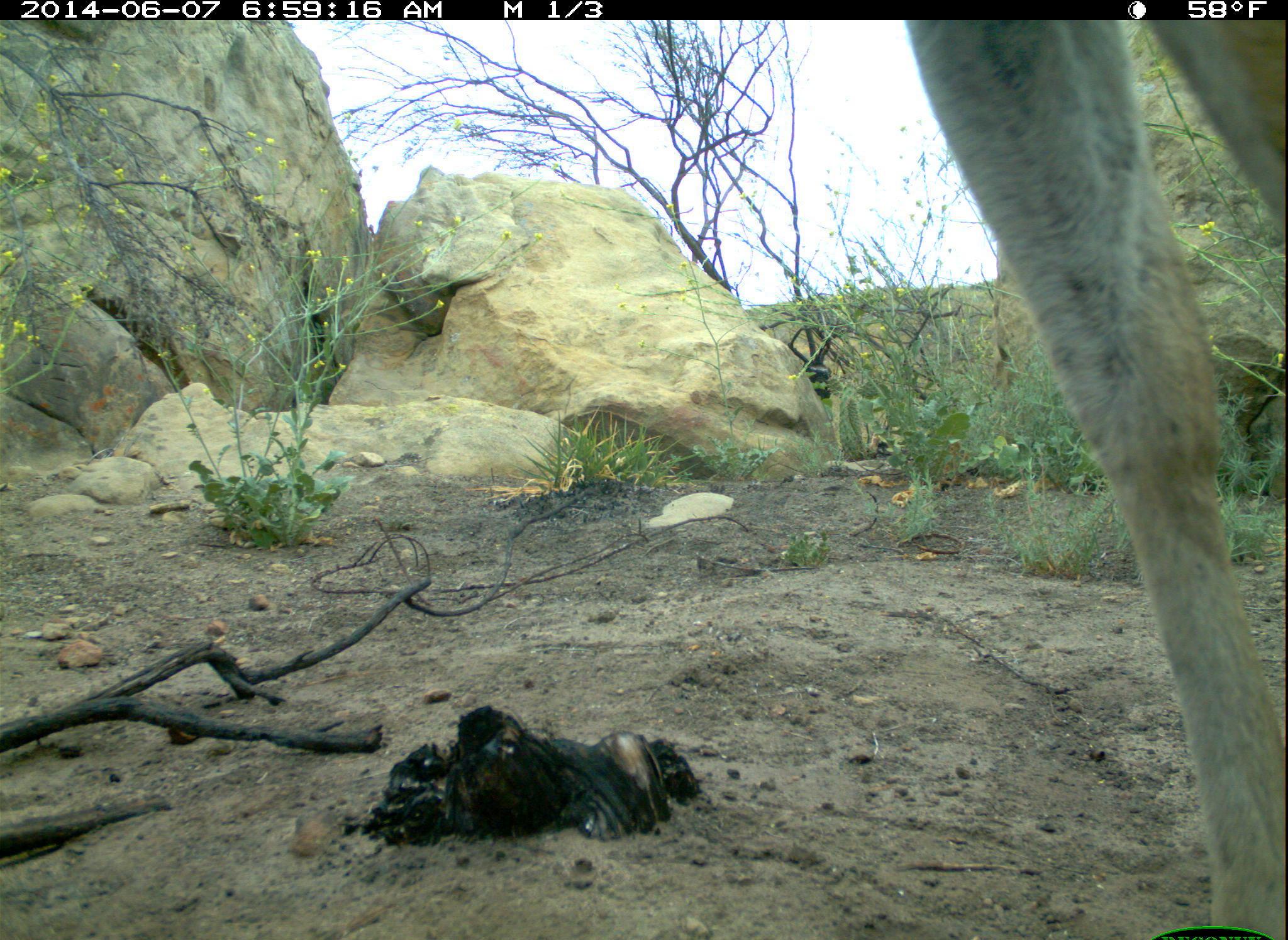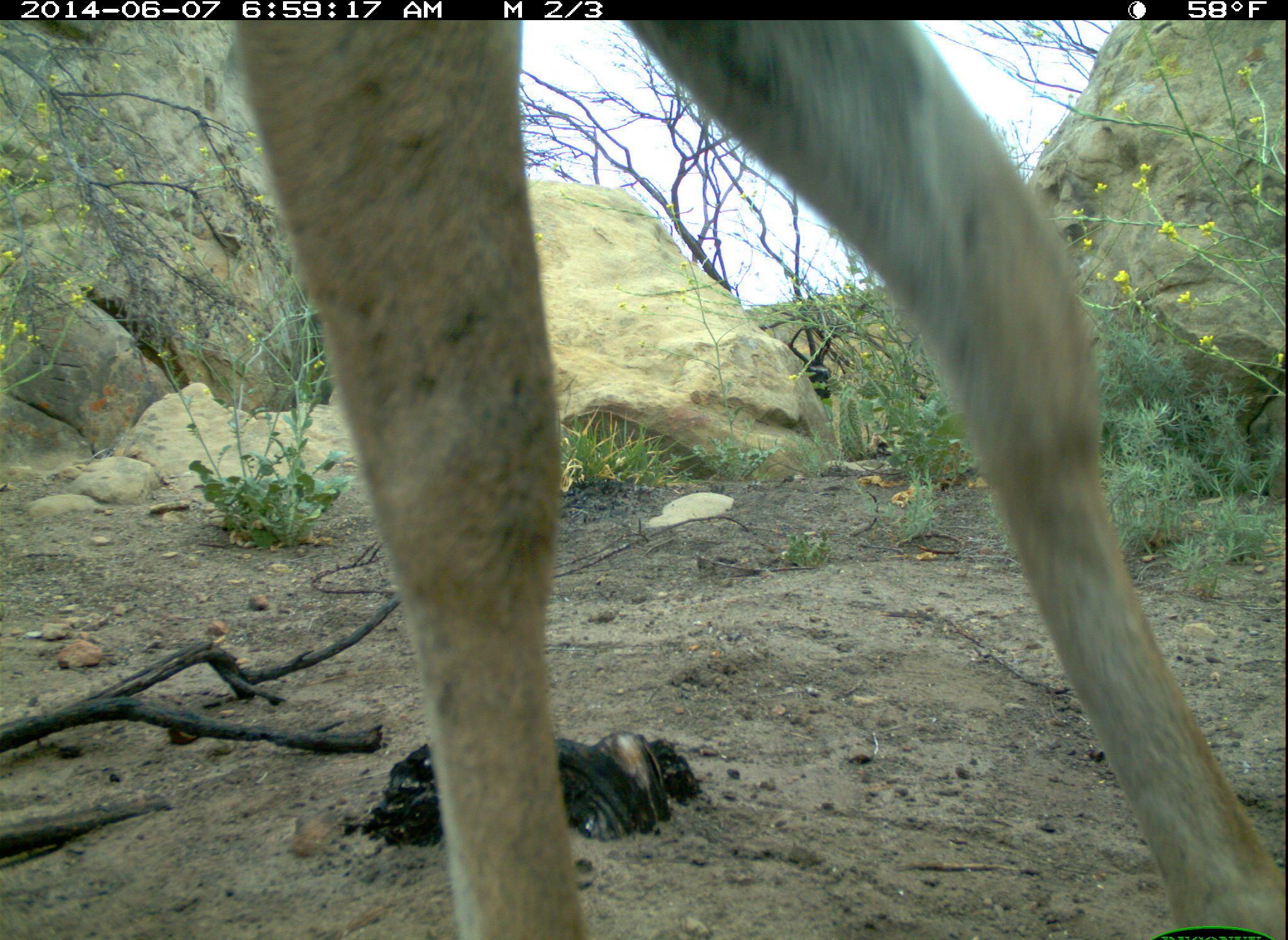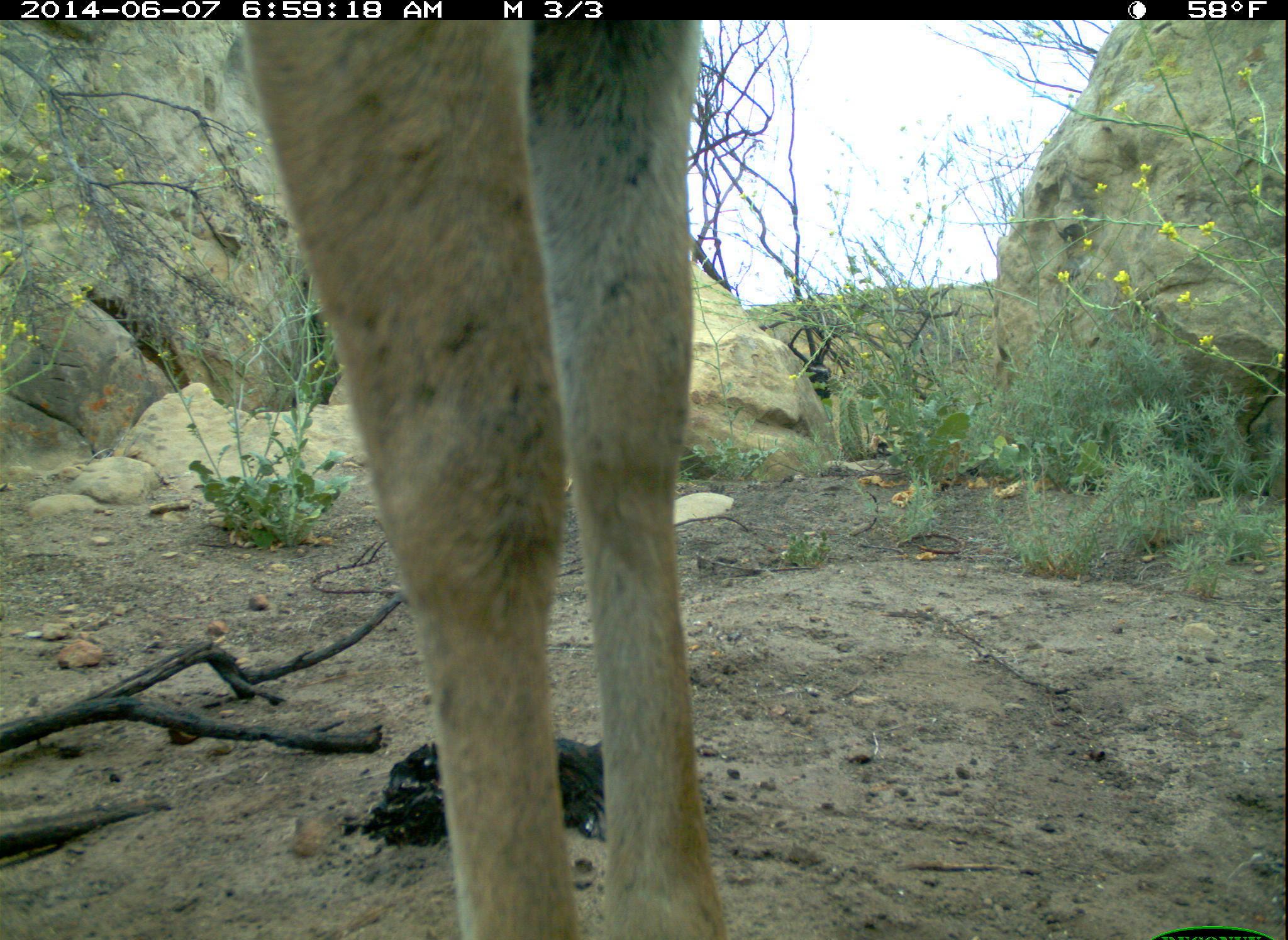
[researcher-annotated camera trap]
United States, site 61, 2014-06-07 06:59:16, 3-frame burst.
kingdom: Animalia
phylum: Chordata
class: Mammalia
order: Artiodactyla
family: Cervidae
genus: Odocoileus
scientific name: Odocoileus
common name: deer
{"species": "deer (Odocoileus)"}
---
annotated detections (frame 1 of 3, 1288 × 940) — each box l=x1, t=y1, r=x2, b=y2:
deer: l=894, t=10, r=1286, b=940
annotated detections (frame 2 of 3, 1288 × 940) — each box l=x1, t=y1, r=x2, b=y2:
deer: l=211, t=0, r=1283, b=937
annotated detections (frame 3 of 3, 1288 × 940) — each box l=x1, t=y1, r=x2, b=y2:
deer: l=227, t=11, r=742, b=936